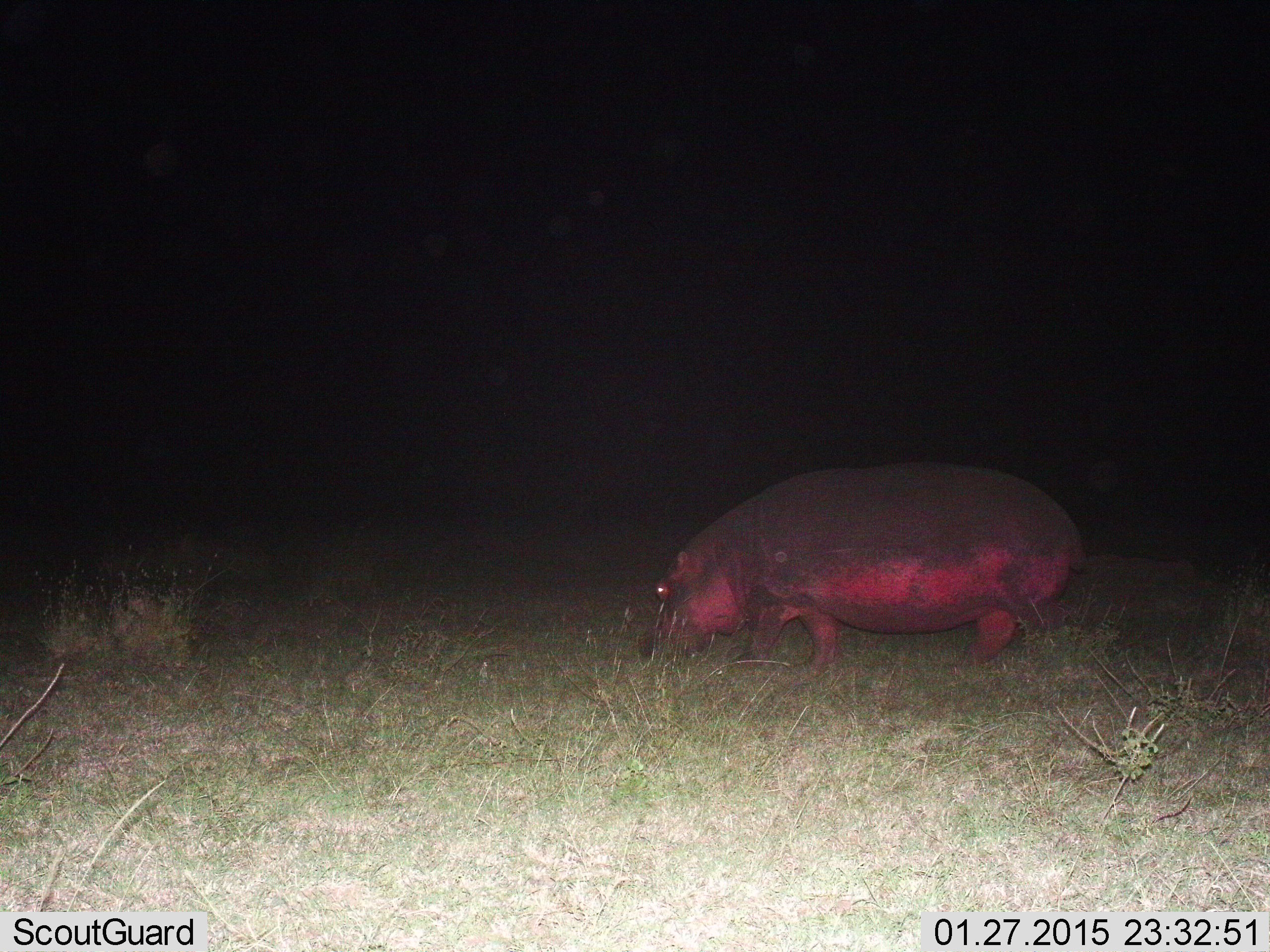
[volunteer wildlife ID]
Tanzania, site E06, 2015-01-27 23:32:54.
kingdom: Animalia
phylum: Chordata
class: Mammalia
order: Artiodactyla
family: Hippopotamidae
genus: Hippopotamus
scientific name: Hippopotamus amphibius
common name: hippopotamus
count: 1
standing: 10%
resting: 0%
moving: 40%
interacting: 0%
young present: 0%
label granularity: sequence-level